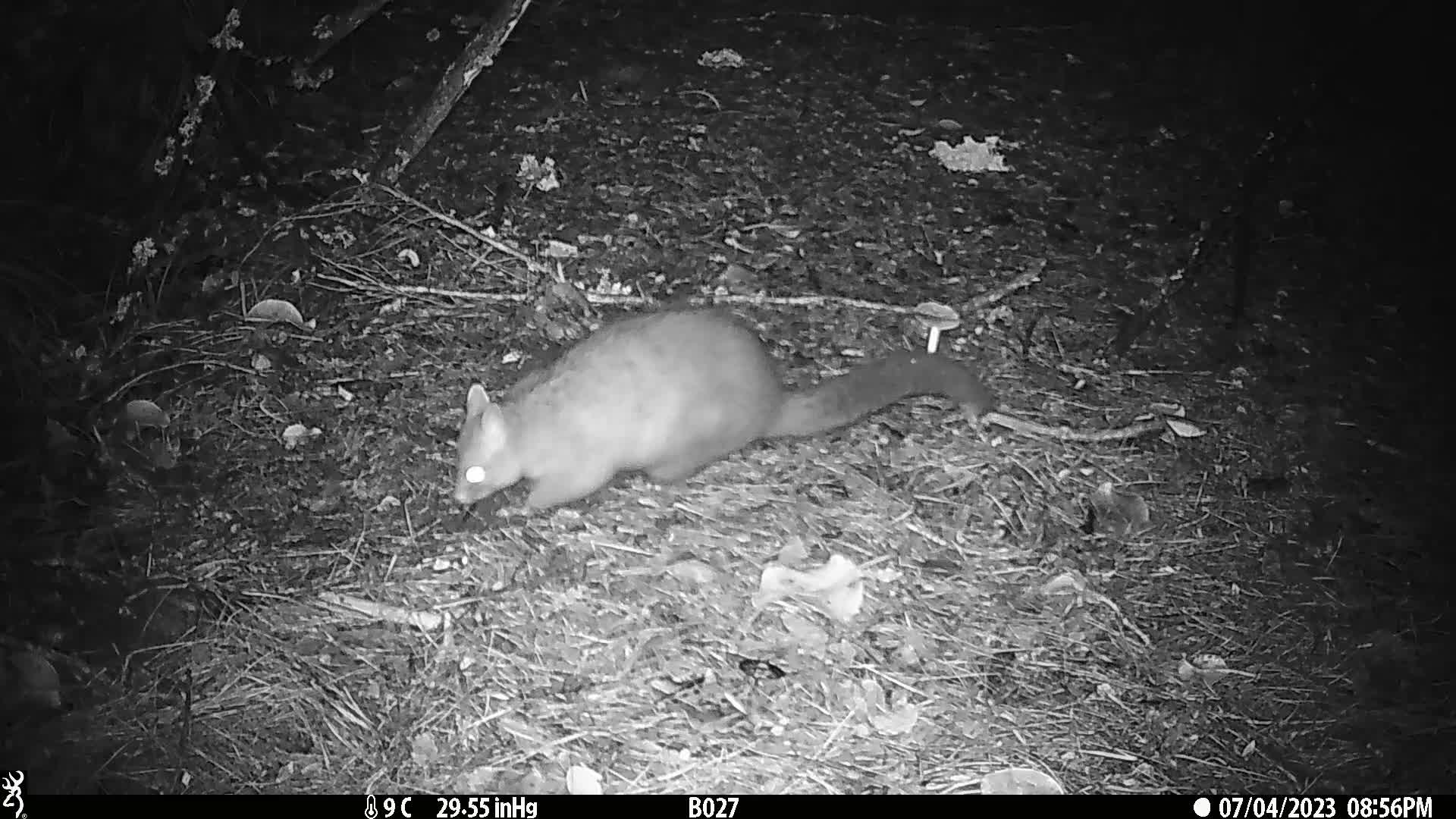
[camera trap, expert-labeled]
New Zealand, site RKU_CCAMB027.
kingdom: Animalia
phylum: Chordata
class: Mammalia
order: Diprotodontia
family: Phalangeridae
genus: Trichosurus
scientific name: Trichosurus vulpecula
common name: common brushtail possum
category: possum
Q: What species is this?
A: Possum (common brushtail possum) (Trichosurus vulpecula).